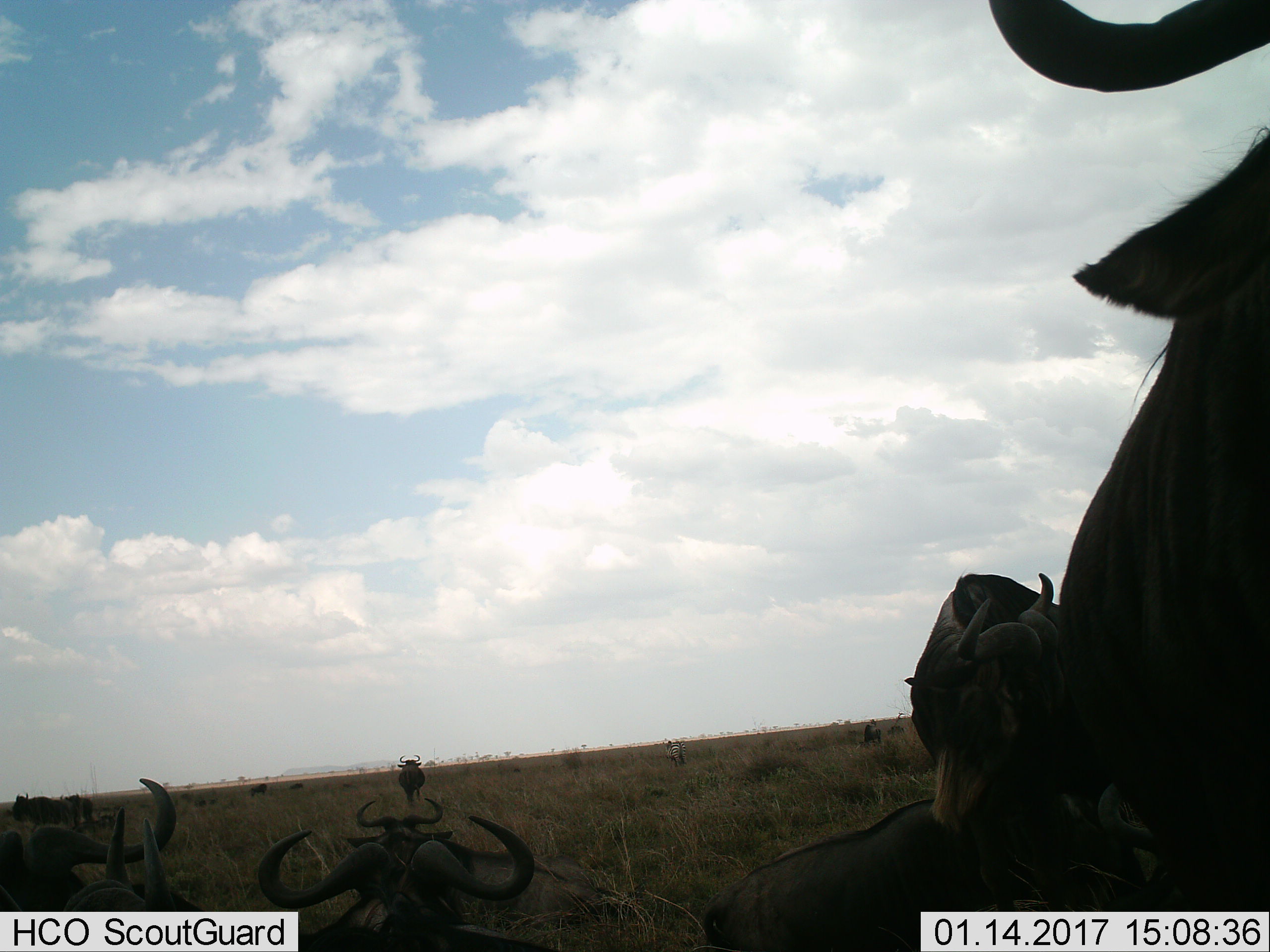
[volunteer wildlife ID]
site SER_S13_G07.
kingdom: Animalia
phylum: Chordata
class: Mammalia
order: Artiodactyla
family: Bovidae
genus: Connochaetes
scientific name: Connochaetes taurinus taurinus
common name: blue wildebeest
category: wildebeestblue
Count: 11-50.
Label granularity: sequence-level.